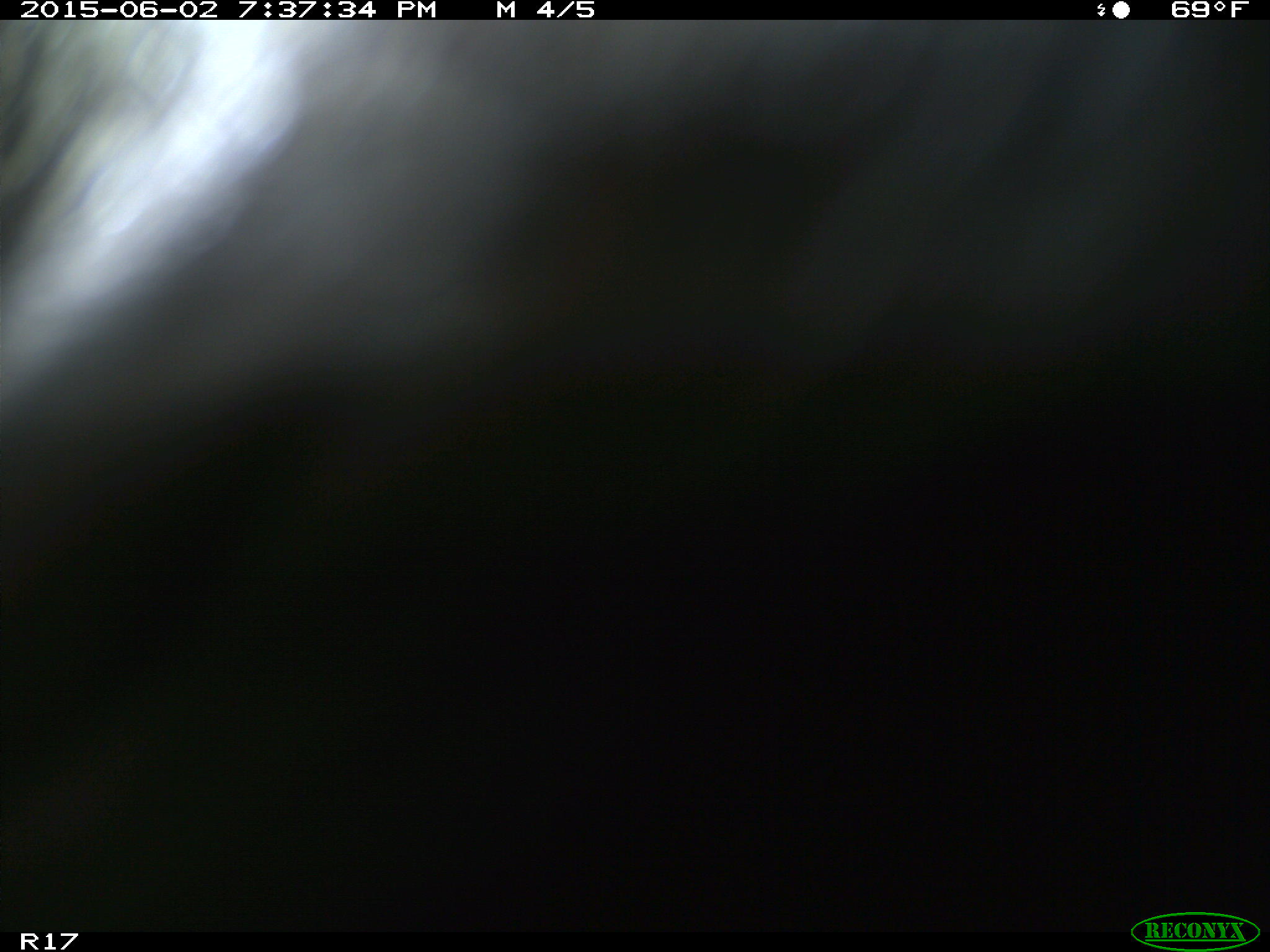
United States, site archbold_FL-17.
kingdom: Animalia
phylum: Chordata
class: Mammalia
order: Artiodactyla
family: Bovidae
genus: Bos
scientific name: Bos taurus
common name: domestic cow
Bos taurus (domestic cow).